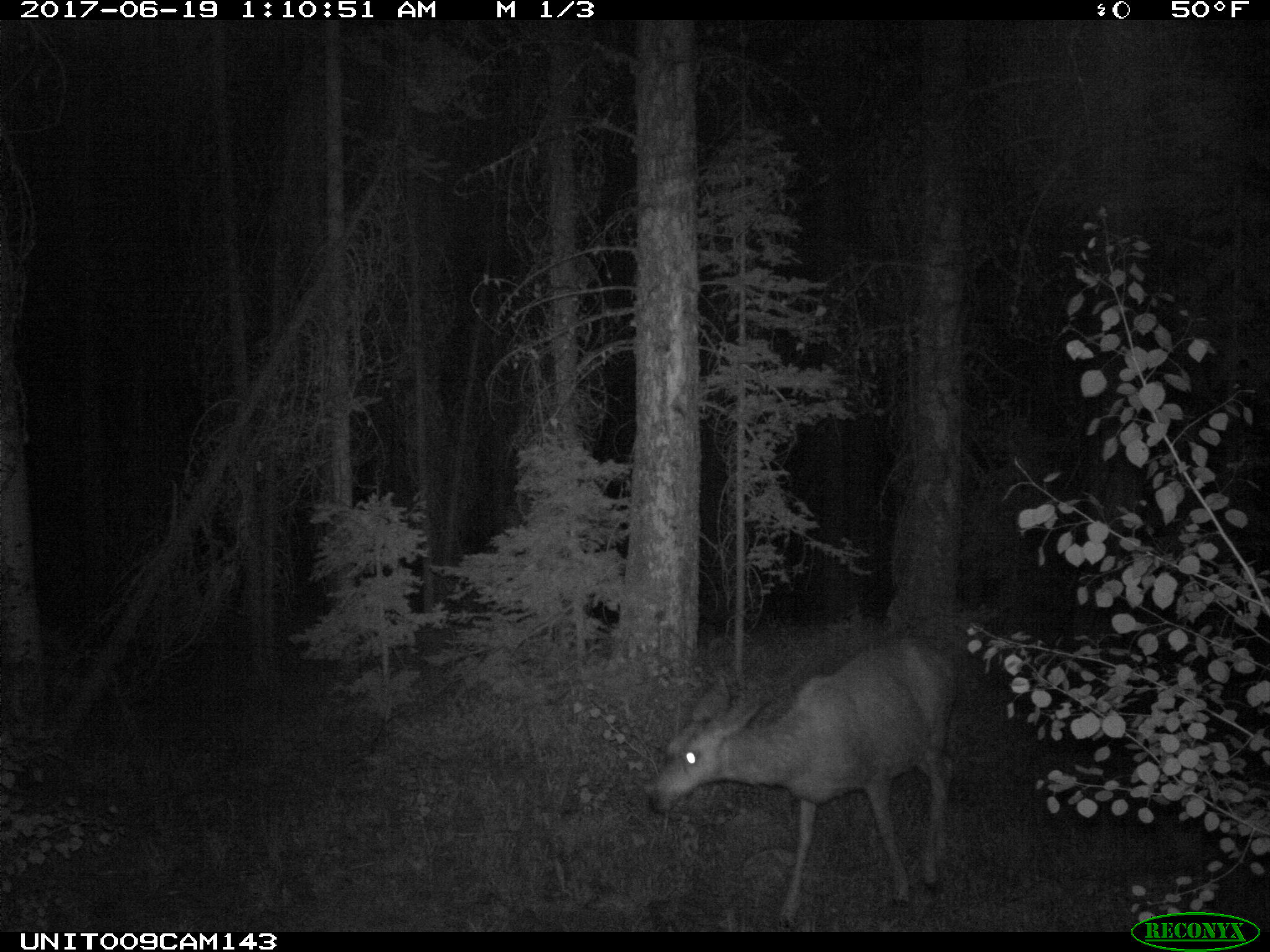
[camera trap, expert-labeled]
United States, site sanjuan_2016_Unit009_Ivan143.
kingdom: Animalia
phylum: Chordata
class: Mammalia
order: Artiodactyla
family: Cervidae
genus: Odocoileus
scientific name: Odocoileus hemionus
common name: mule deer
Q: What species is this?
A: Odocoileus hemionus (mule deer).